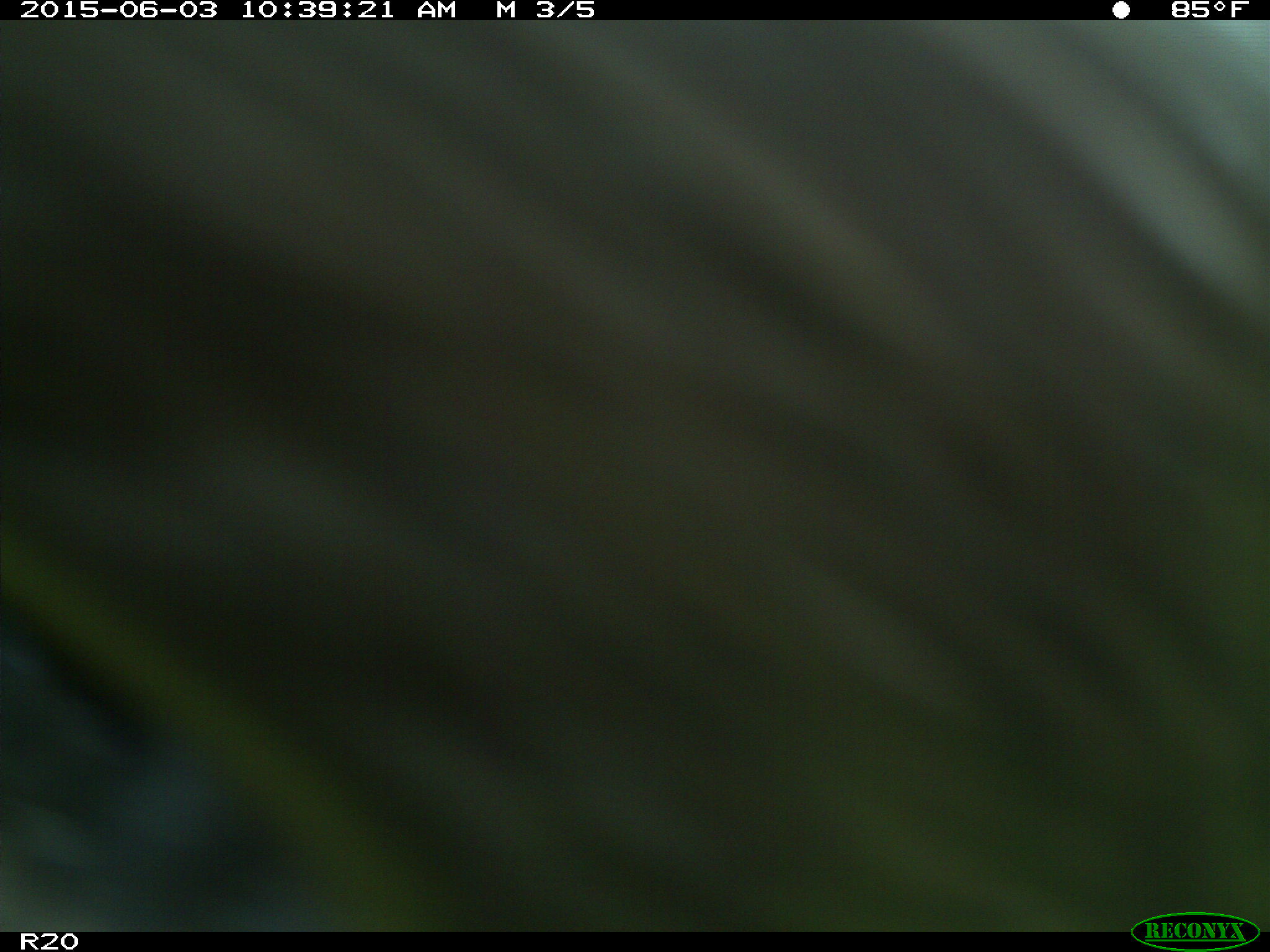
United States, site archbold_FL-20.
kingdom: Animalia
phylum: Chordata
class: Mammalia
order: Artiodactyla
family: Bovidae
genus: Bos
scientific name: Bos taurus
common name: domestic cow